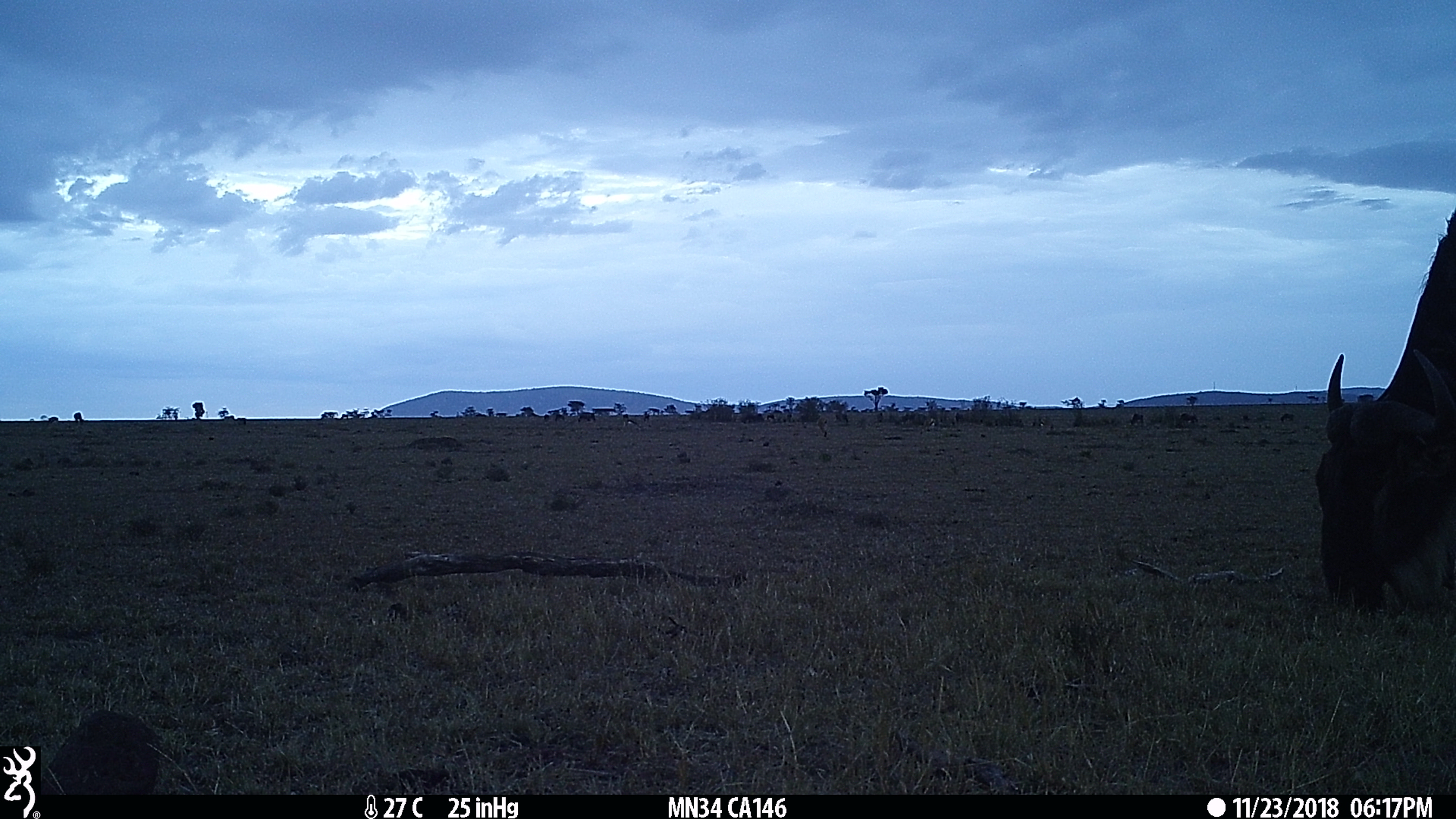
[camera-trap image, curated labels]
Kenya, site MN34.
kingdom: Animalia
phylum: Chordata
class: Mammalia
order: Artiodactyla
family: Bovidae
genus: Connochaetes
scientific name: Connochaetes taurinus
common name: blue wildebeest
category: wildebeest